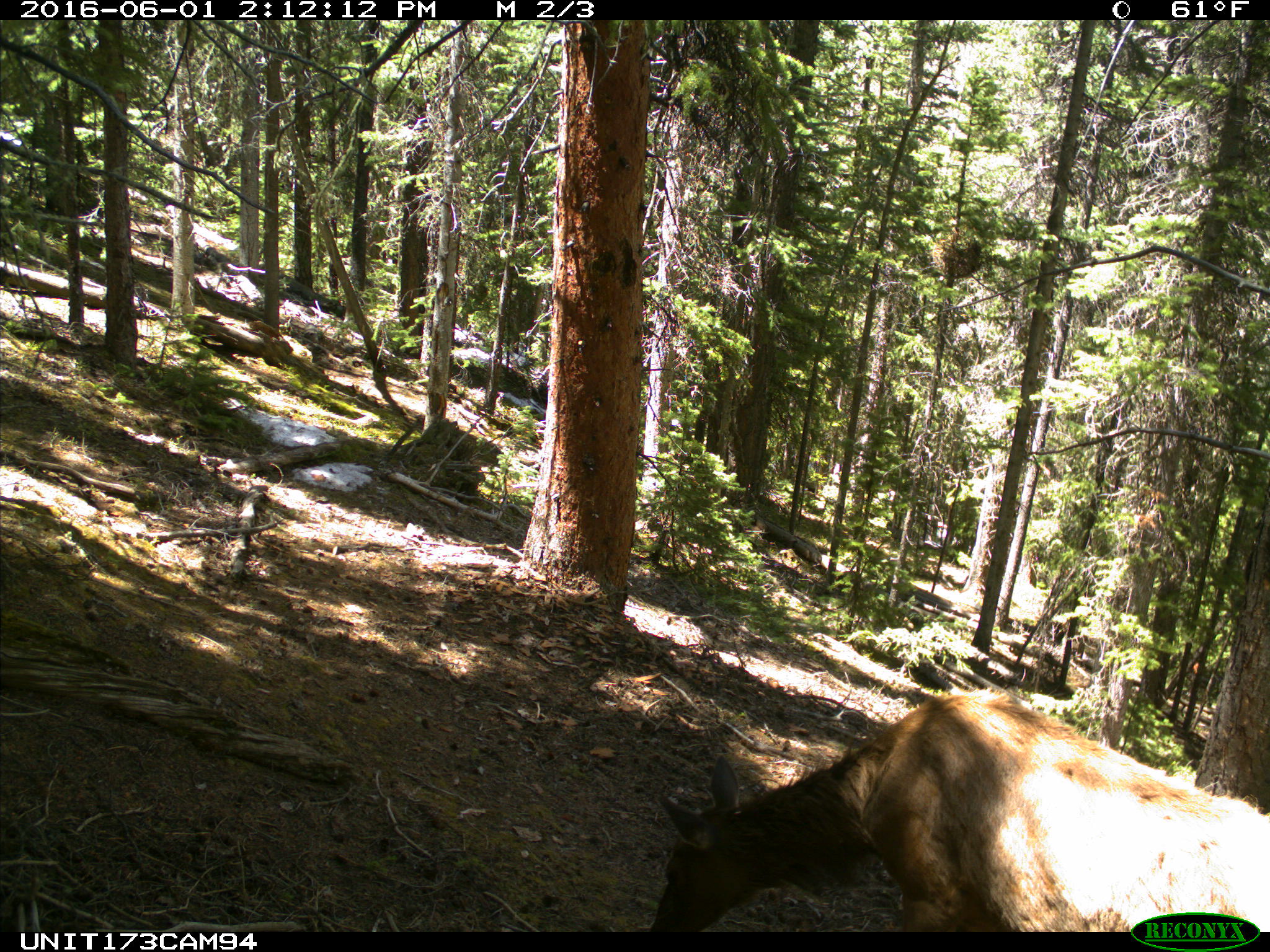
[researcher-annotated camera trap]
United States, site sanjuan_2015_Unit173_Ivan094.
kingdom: Animalia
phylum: Chordata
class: Mammalia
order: Artiodactyla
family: Cervidae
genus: Cervus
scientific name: Cervus elaphus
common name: red deer